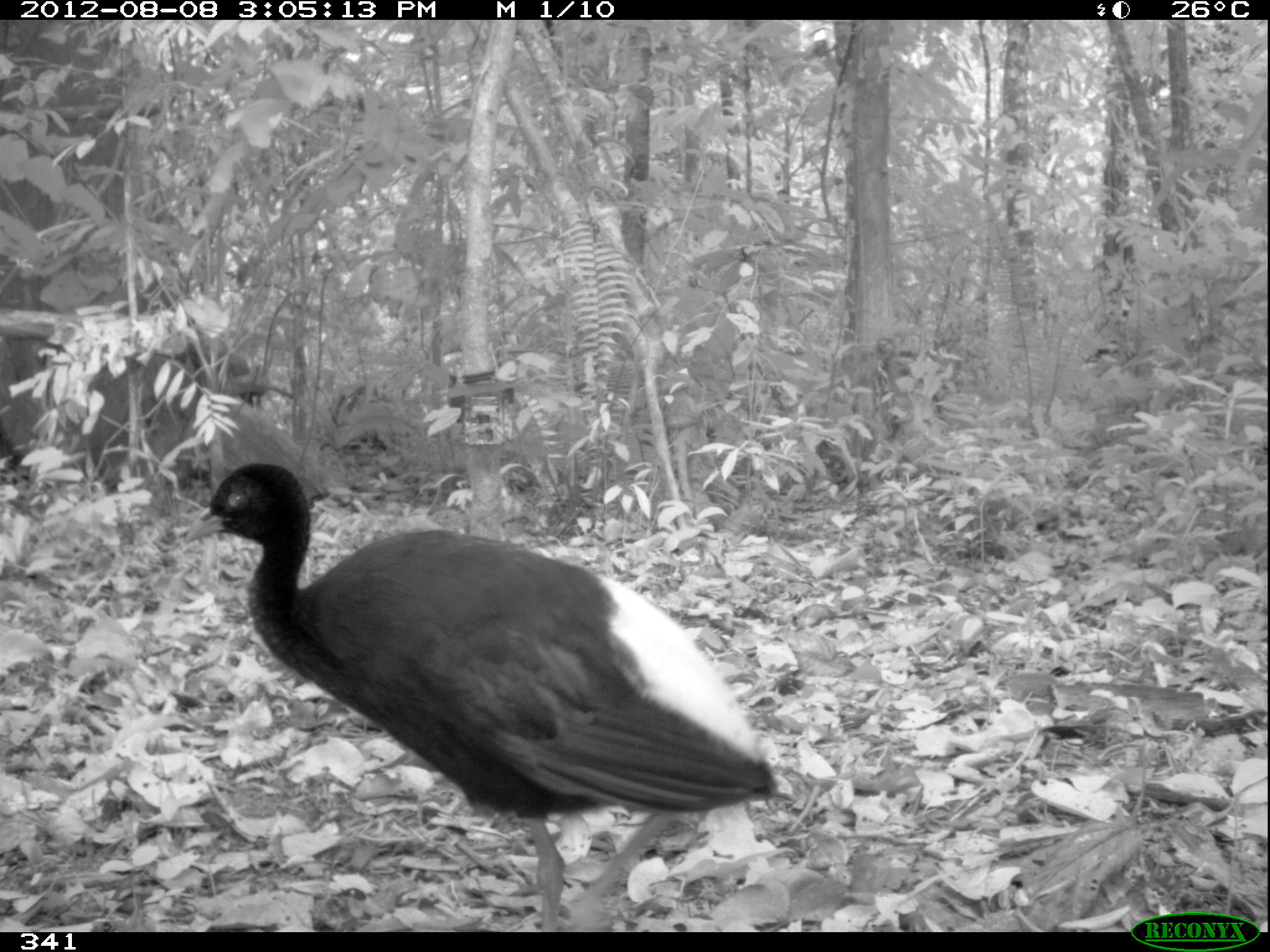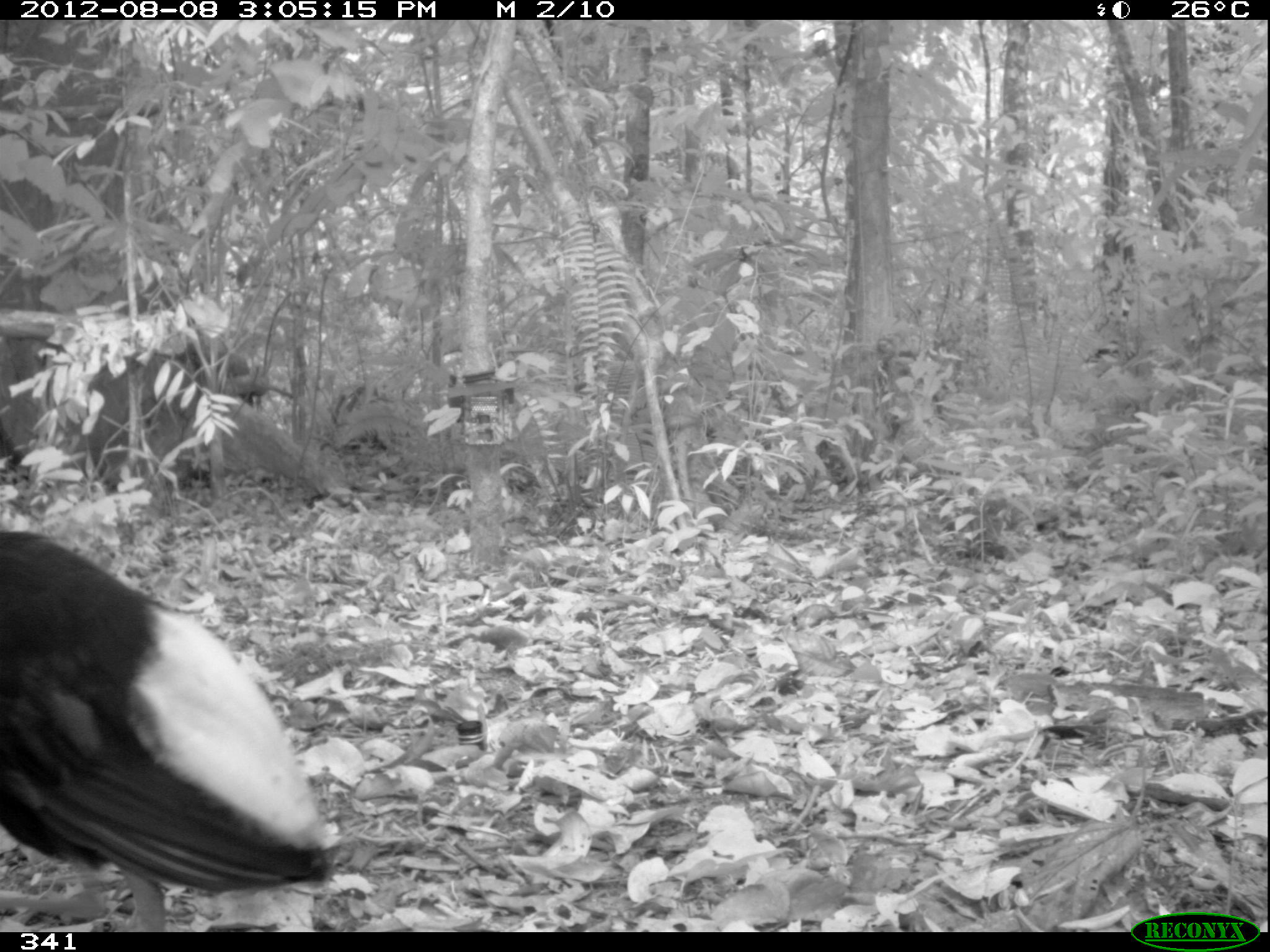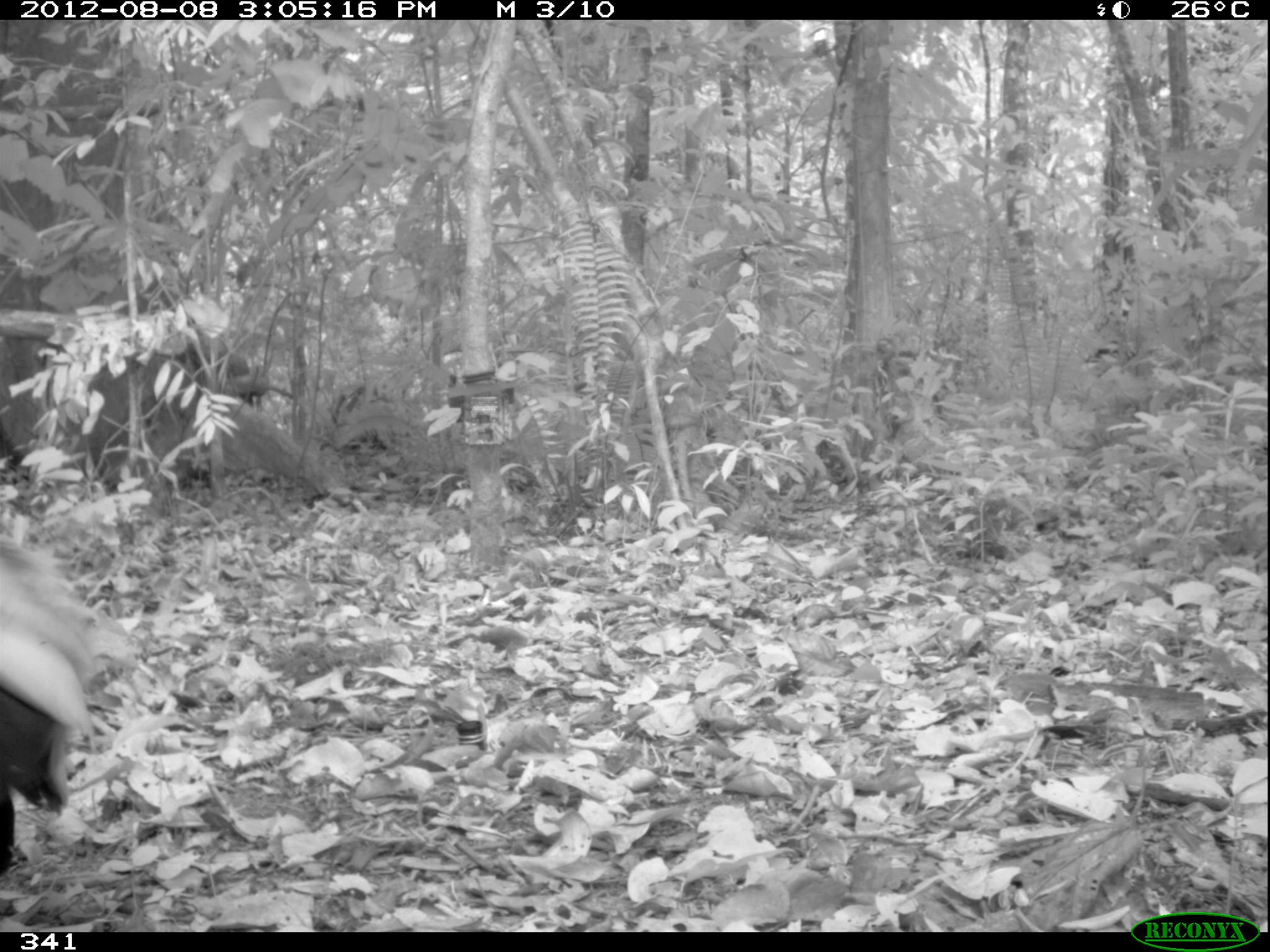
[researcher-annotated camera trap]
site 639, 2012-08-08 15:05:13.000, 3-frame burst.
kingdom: Animalia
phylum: Chordata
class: Aves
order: Gruiformes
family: Psophiidae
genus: Psophia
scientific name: Psophia leucoptera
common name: pale-winged trumpeter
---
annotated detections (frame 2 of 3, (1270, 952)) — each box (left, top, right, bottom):
psophia leucoptera: (0, 530, 331, 923)